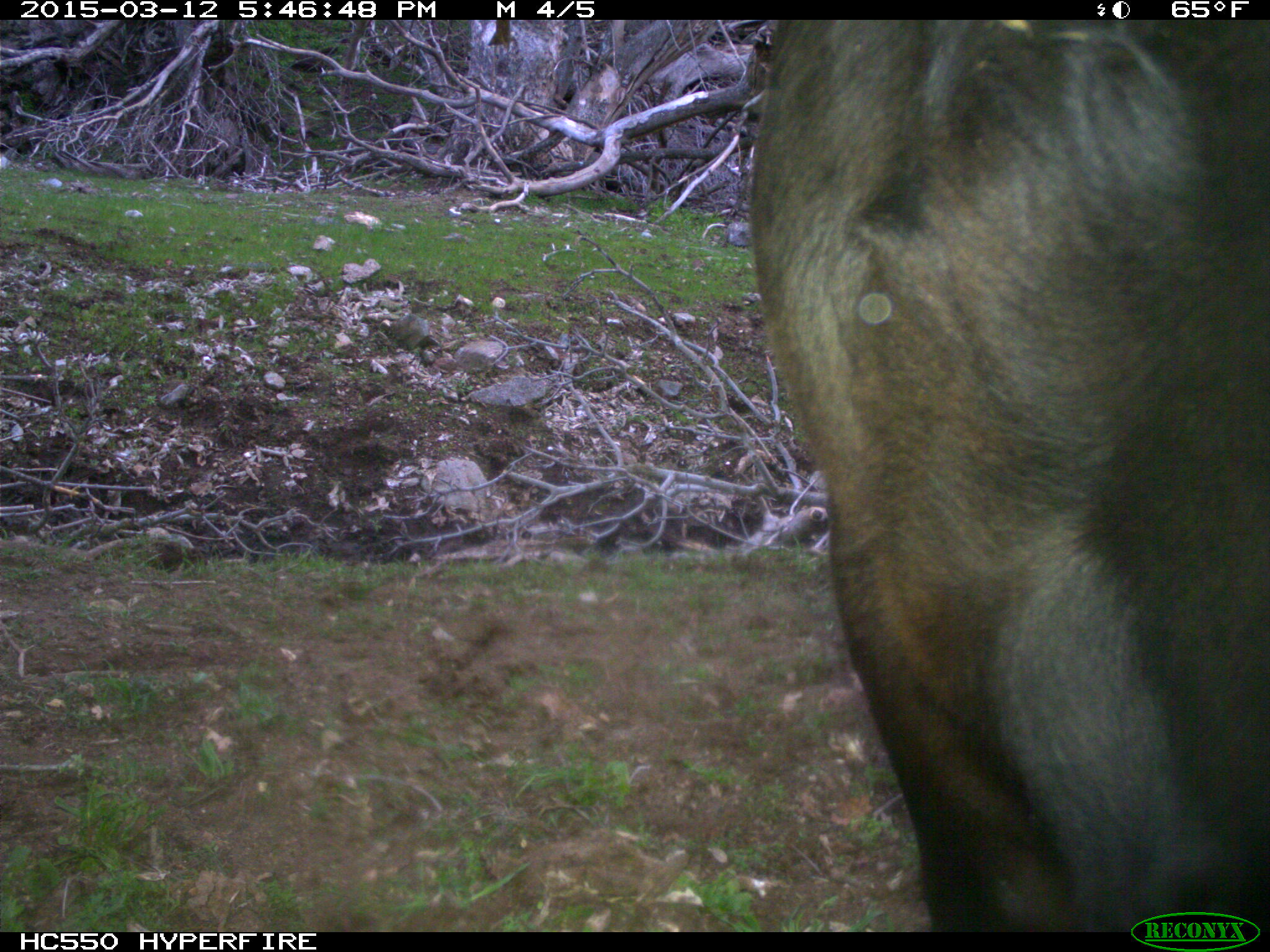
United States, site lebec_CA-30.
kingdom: Animalia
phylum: Chordata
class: Mammalia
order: Artiodactyla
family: Bovidae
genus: Bos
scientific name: Bos taurus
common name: domestic cow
Bos taurus (domestic cow).